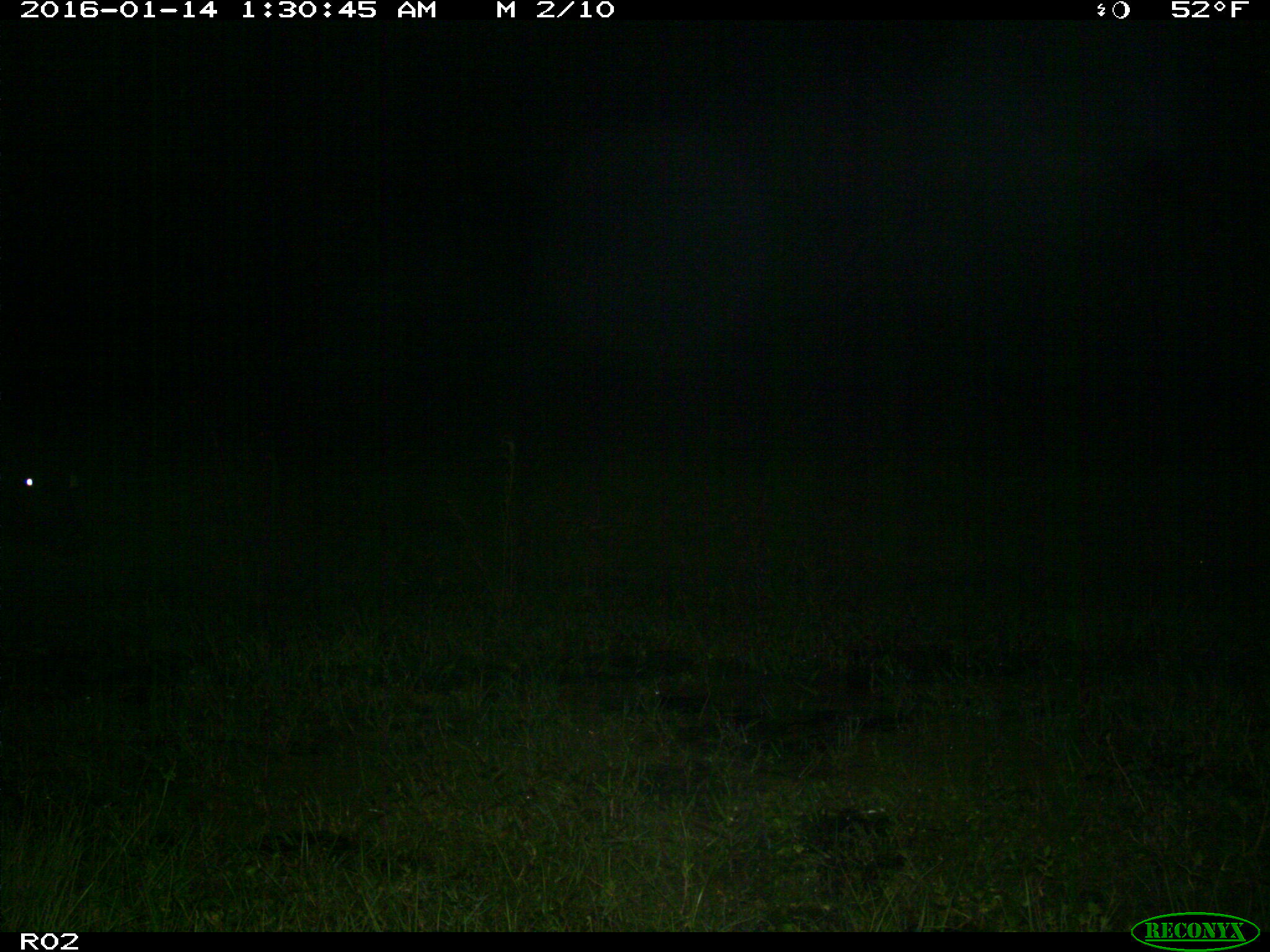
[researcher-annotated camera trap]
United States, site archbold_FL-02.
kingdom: Animalia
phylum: Chordata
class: Mammalia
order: Artiodactyla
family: Bovidae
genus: Bos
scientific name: Bos taurus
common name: domestic cow